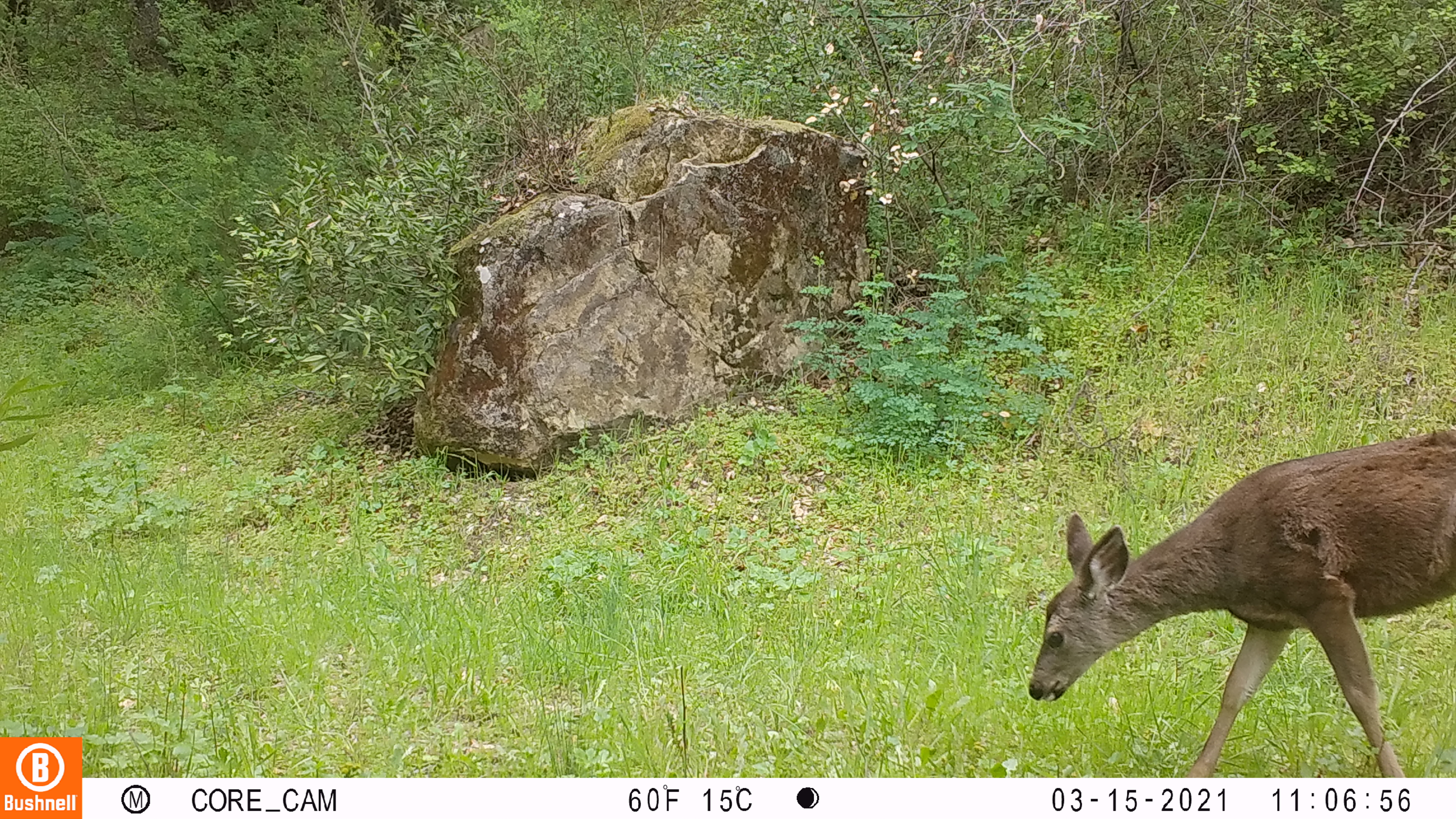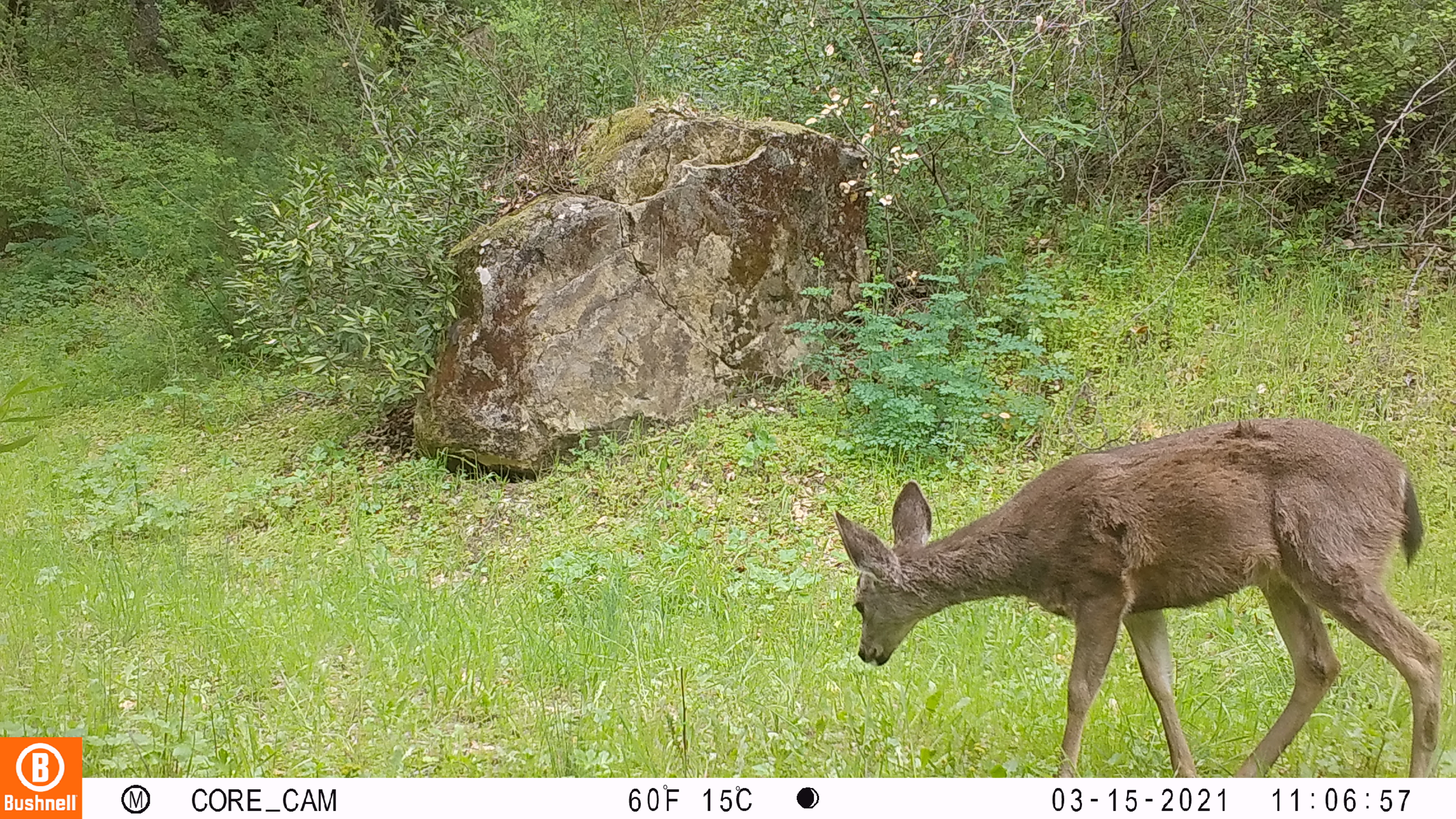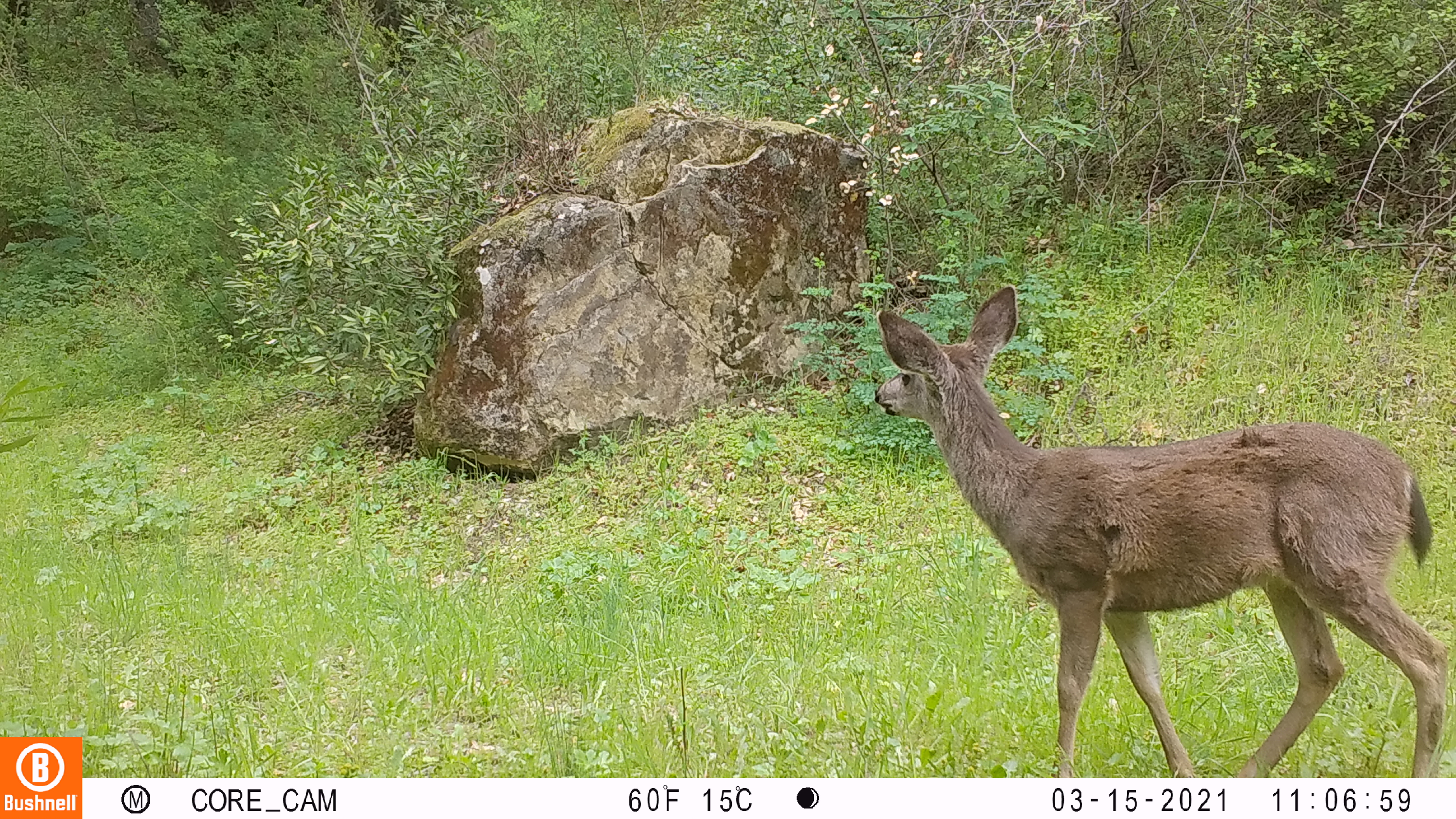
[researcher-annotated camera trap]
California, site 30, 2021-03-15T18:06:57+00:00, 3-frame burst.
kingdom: Animalia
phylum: Chordata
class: Mammalia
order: Artiodactyla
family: Cervidae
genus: Odocoileus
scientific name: Odocoileus hemionus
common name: mule deer